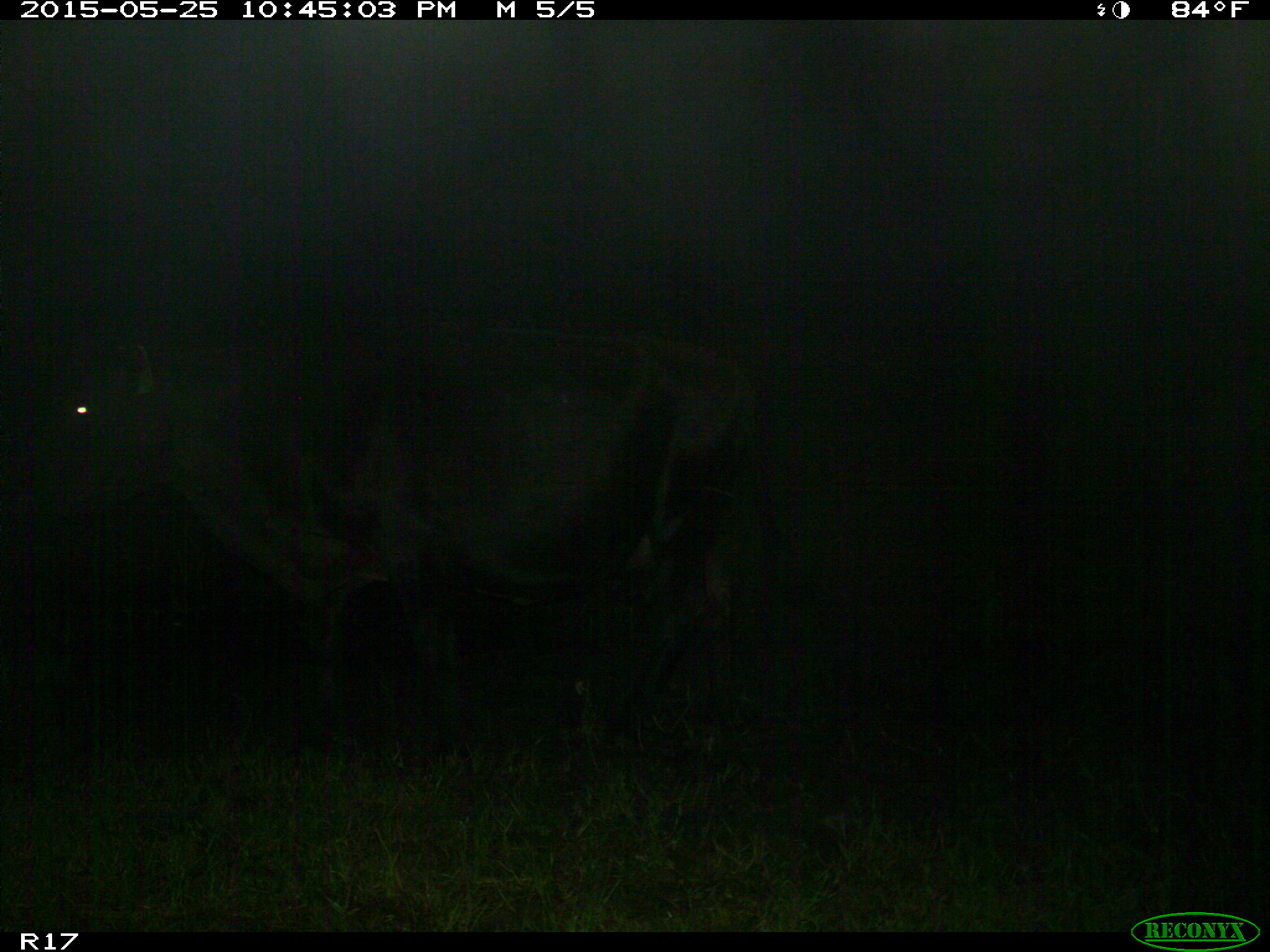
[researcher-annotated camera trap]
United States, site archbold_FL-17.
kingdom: Animalia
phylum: Chordata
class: Mammalia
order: Artiodactyla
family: Bovidae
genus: Bos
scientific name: Bos taurus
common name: domestic cow